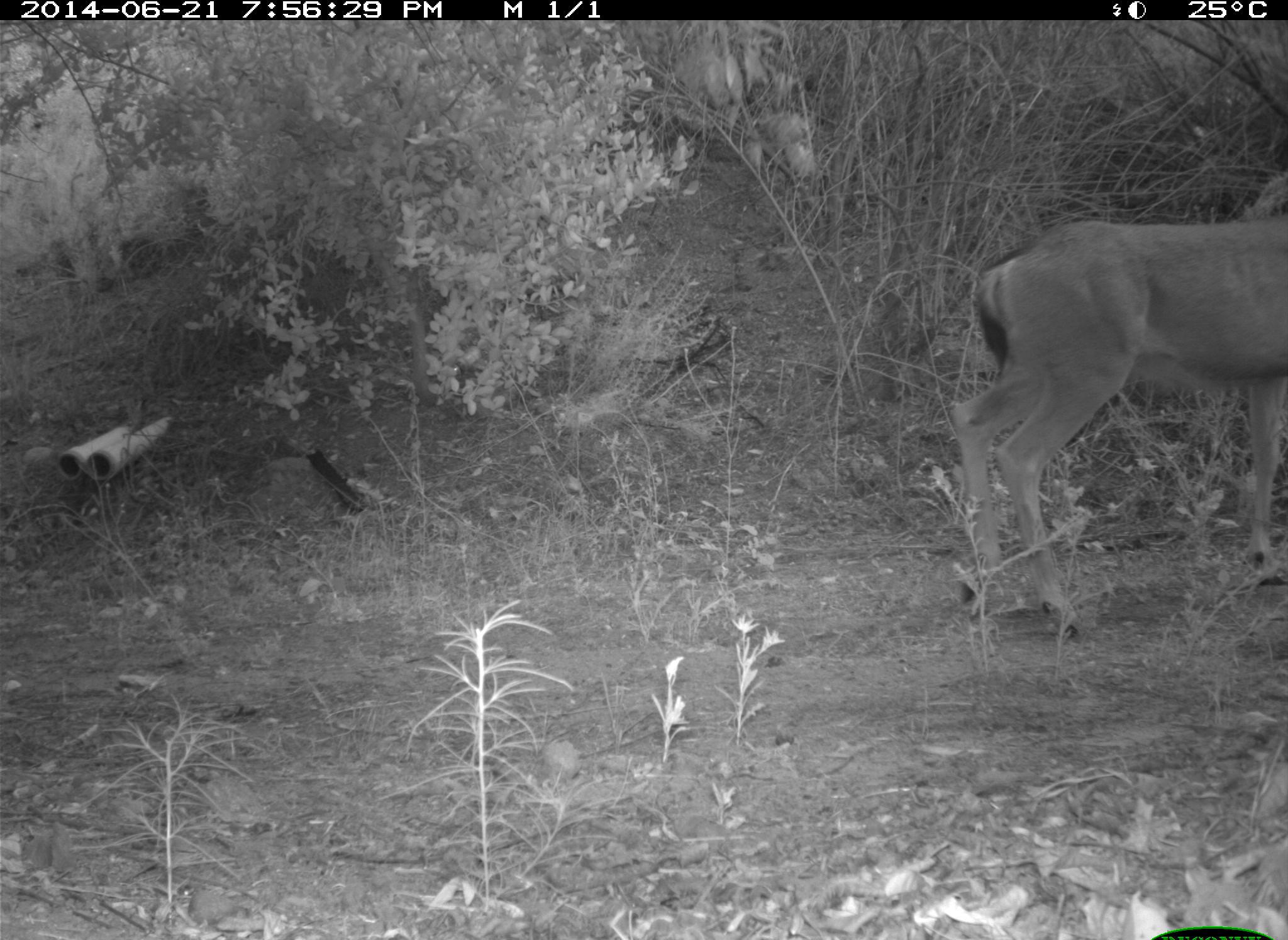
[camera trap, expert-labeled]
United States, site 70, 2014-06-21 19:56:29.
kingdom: Animalia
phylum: Chordata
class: Mammalia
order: Artiodactyla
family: Cervidae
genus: Odocoileus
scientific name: Odocoileus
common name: deer